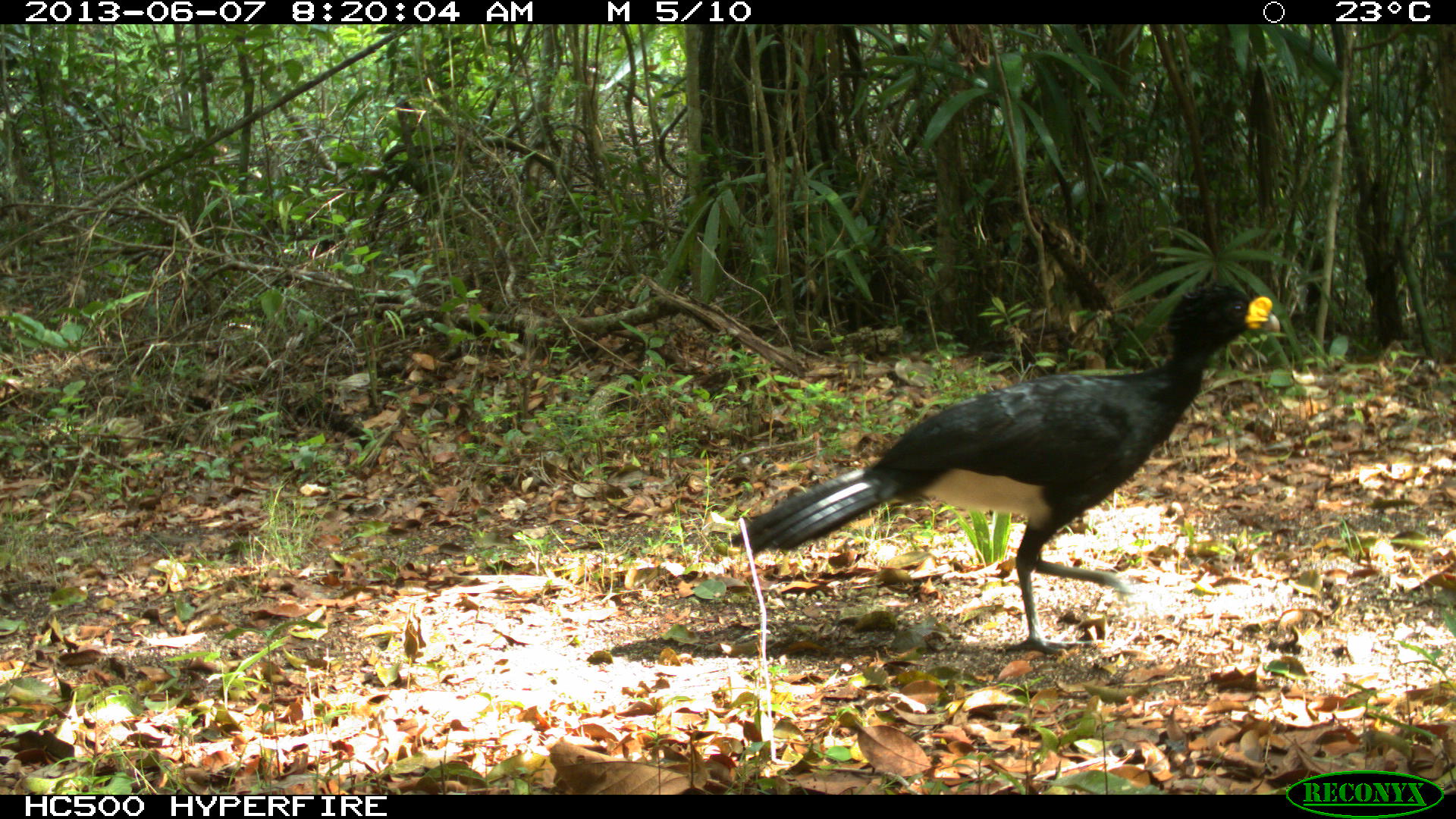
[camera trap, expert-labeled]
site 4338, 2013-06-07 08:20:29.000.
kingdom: Animalia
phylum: Chordata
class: Aves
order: Galliformes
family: Cracidae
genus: Crax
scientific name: Crax rubra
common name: great curassow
Crax rubra (great curassow), count 1, sex male.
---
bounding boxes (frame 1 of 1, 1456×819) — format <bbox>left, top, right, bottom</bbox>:
crax rubra: <bbox>730, 281, 1280, 657</bbox>